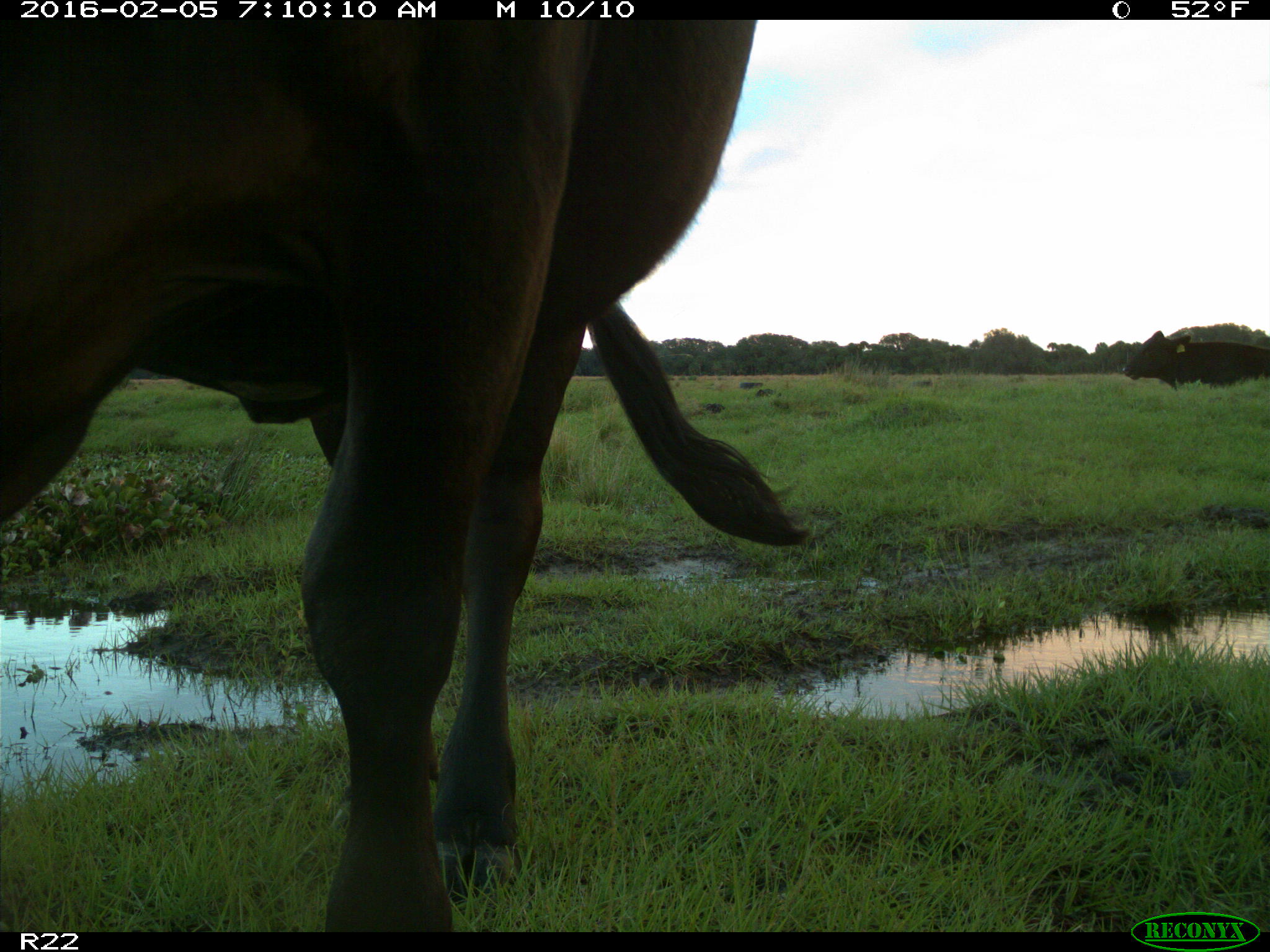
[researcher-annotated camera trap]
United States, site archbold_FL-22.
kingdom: Animalia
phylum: Chordata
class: Mammalia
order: Artiodactyla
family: Bovidae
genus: Bos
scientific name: Bos taurus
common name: domestic cow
Bos taurus (domestic cow).